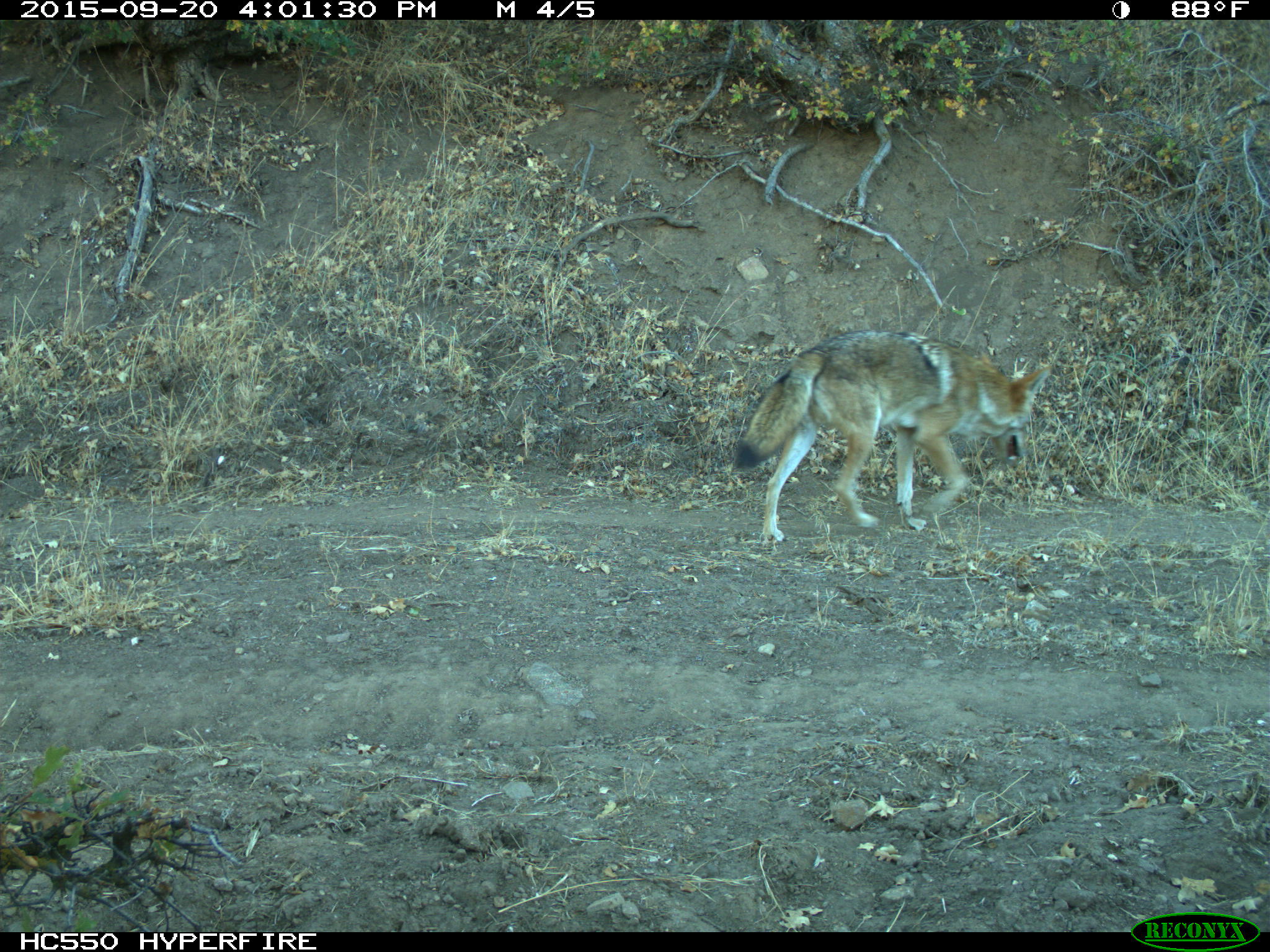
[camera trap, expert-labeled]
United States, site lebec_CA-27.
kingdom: Animalia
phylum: Chordata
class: Mammalia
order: Carnivora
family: Canidae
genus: Canis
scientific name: Canis latrans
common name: coyote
Canis latrans (coyote).